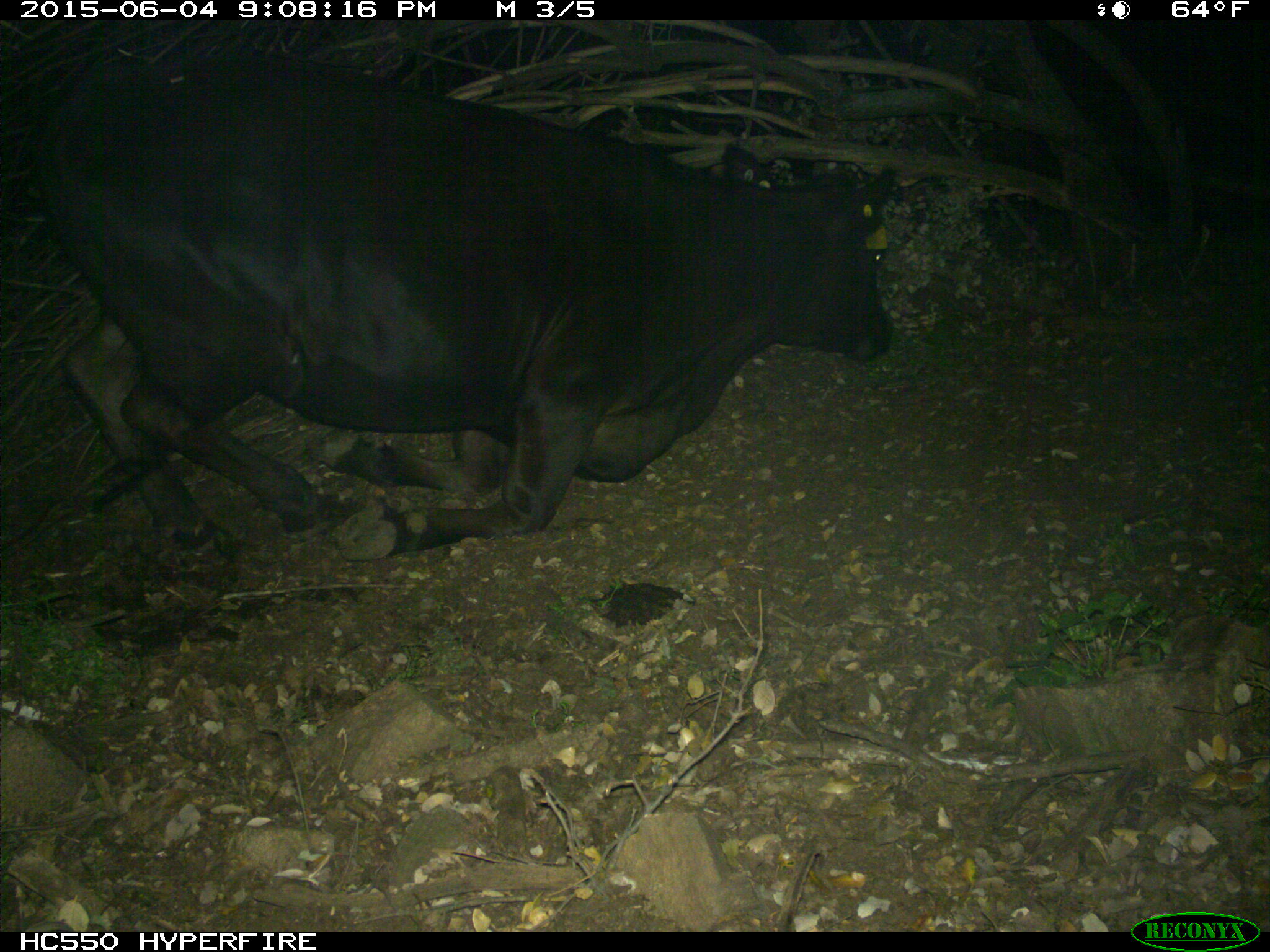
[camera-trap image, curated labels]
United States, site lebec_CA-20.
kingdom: Animalia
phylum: Chordata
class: Mammalia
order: Artiodactyla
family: Bovidae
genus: Bos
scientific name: Bos taurus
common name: domestic cow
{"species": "Bos taurus (domestic cow)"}